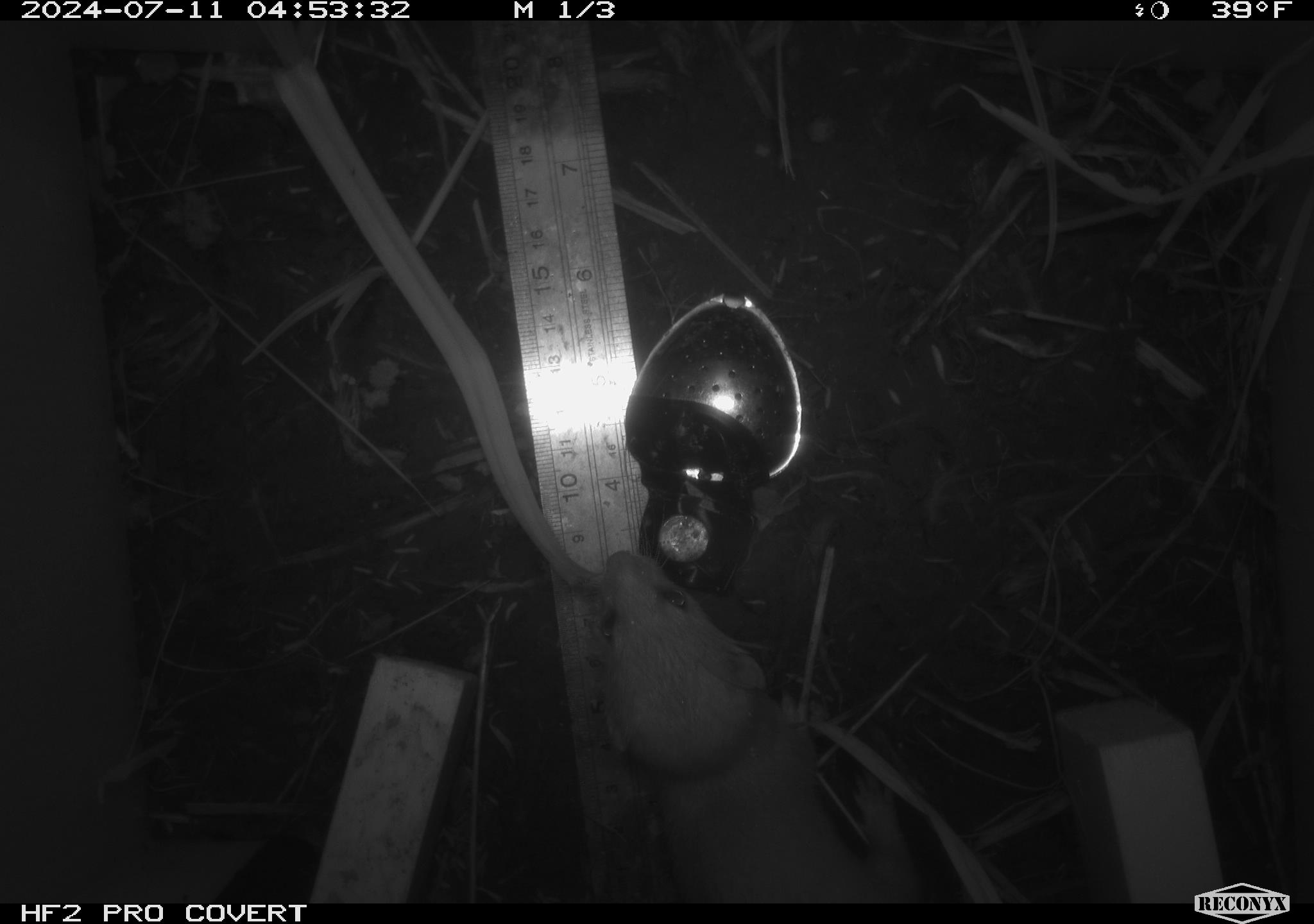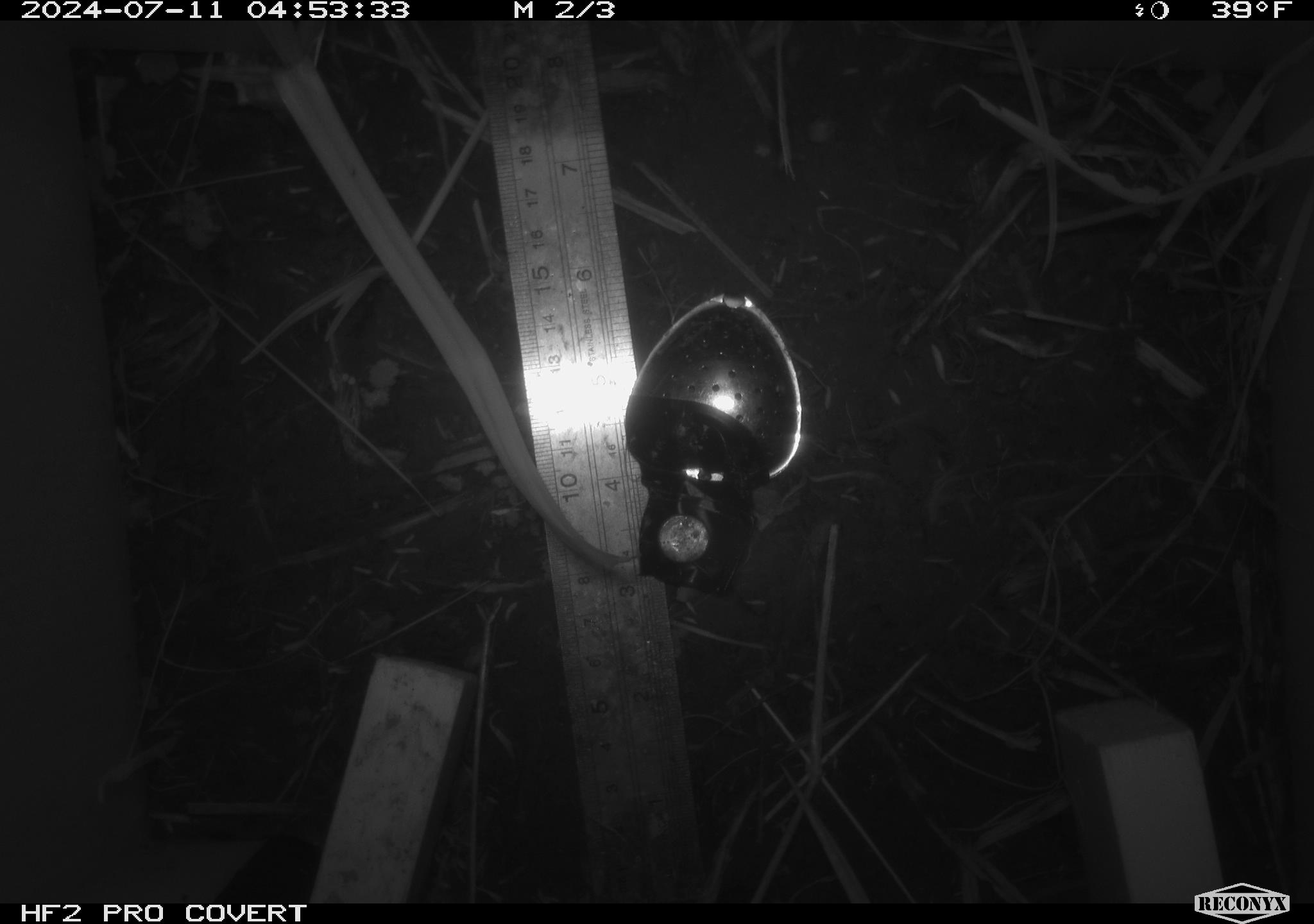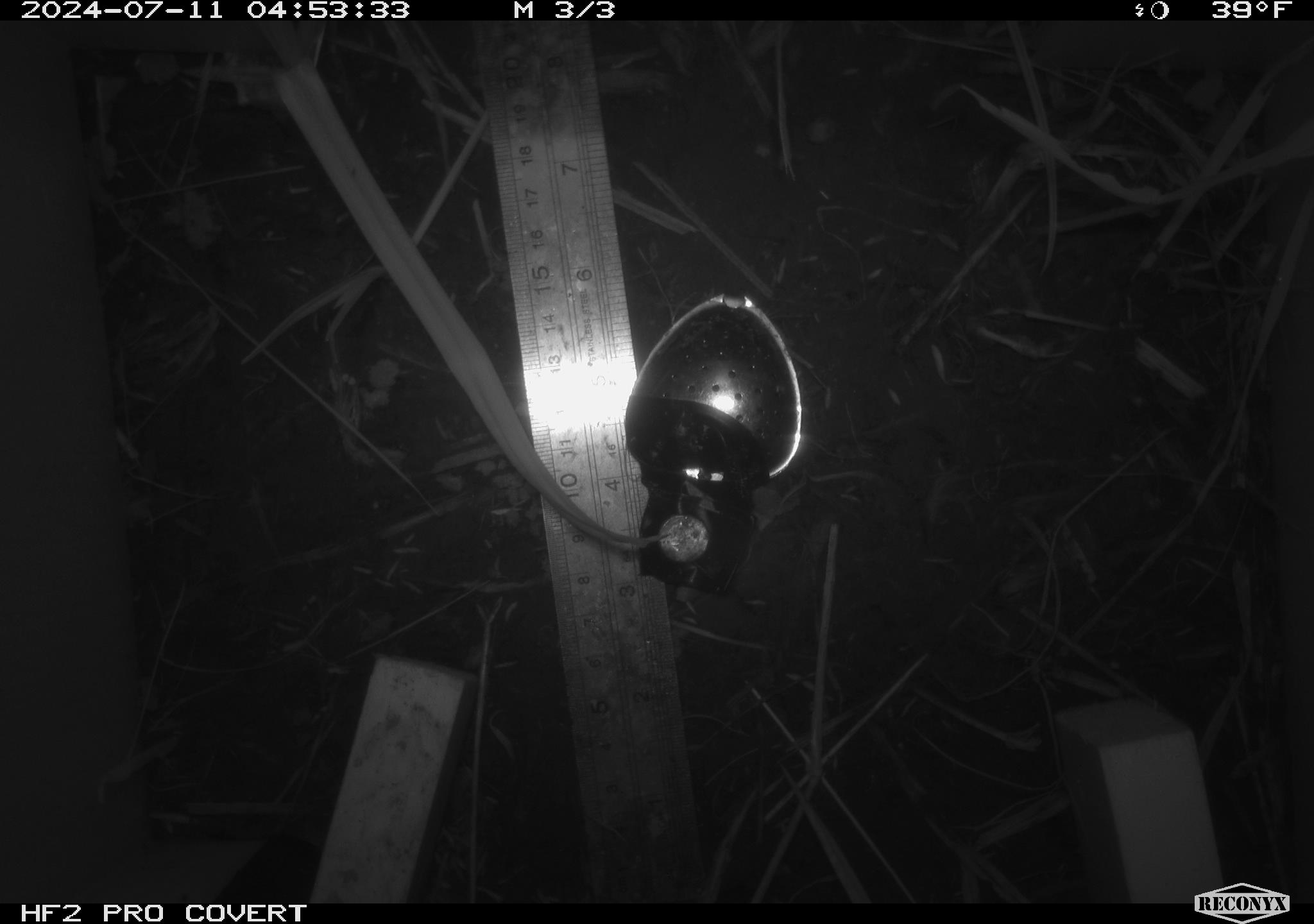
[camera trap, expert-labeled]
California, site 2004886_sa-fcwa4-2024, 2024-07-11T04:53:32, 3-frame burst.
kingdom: Animalia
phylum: Chordata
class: Mammalia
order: Carnivora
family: Mustelidae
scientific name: Mustelinae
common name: true weasels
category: mustelinae subfamily